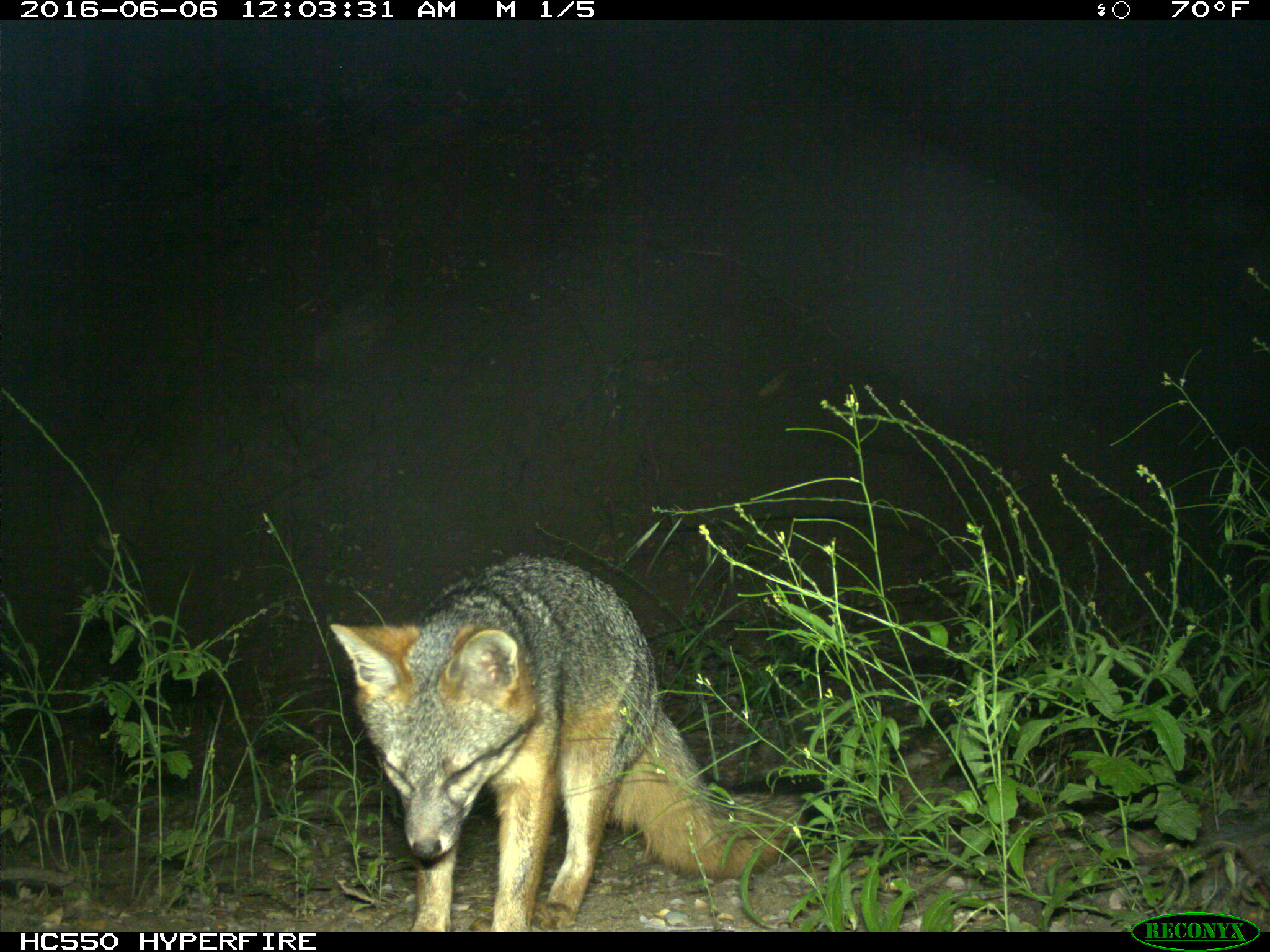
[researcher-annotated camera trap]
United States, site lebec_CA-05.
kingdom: Animalia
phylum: Chordata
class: Mammalia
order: Carnivora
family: Canidae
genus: Urocyon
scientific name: Urocyon cinereoargenteus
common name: gray fox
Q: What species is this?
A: Urocyon cinereoargenteus (gray fox).